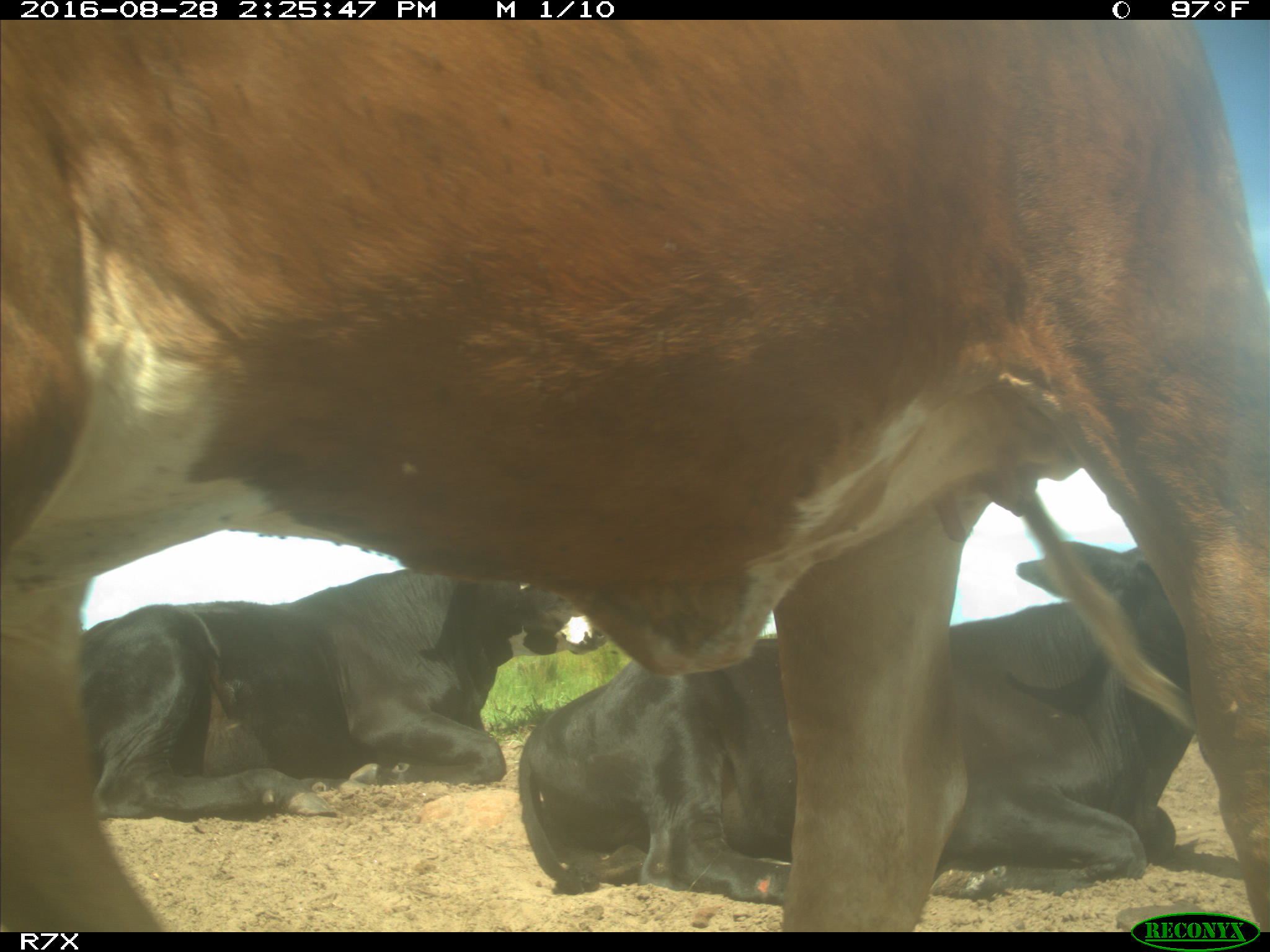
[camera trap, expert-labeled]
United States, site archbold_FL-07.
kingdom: Animalia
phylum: Chordata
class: Mammalia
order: Artiodactyla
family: Bovidae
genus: Bos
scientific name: Bos taurus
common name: domestic cow